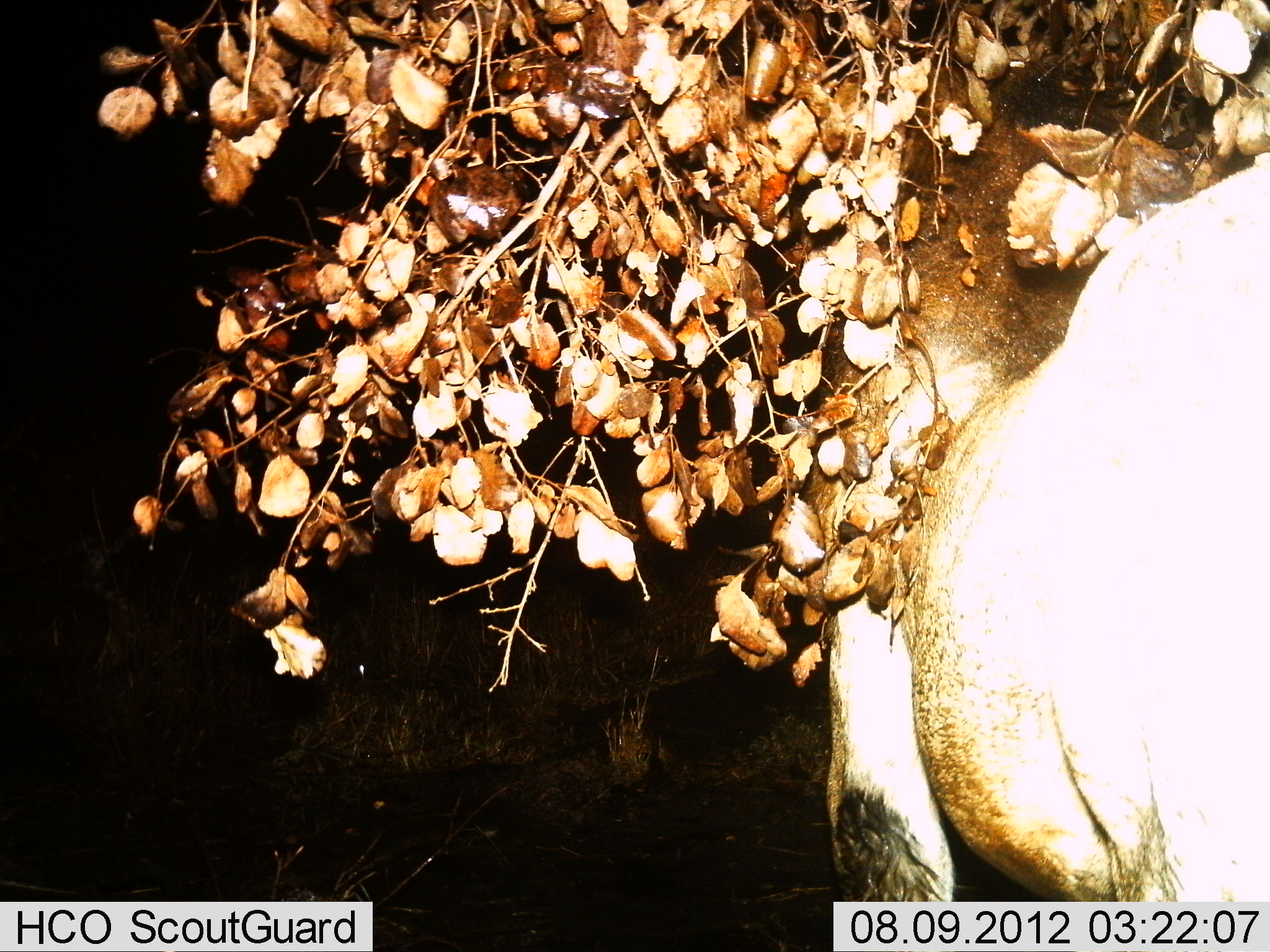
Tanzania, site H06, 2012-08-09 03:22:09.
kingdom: Animalia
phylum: Chordata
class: Mammalia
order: Artiodactyla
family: Bovidae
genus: Connochaetes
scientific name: Connochaetes taurinus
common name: blue wildebeest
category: wildebeest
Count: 1.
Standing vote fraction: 100%.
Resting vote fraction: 0%.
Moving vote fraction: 0%.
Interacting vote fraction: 0%.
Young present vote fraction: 0%.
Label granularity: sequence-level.